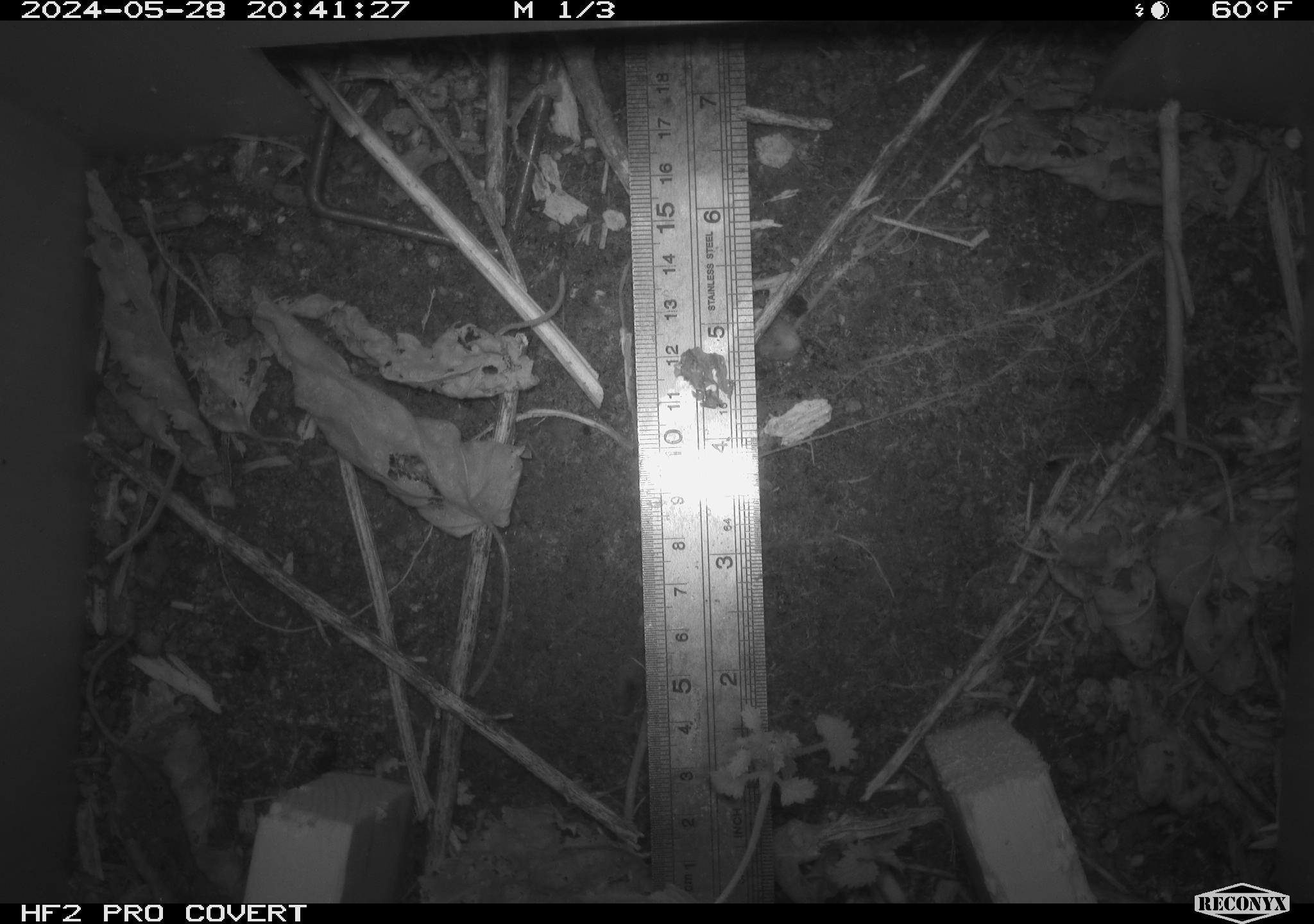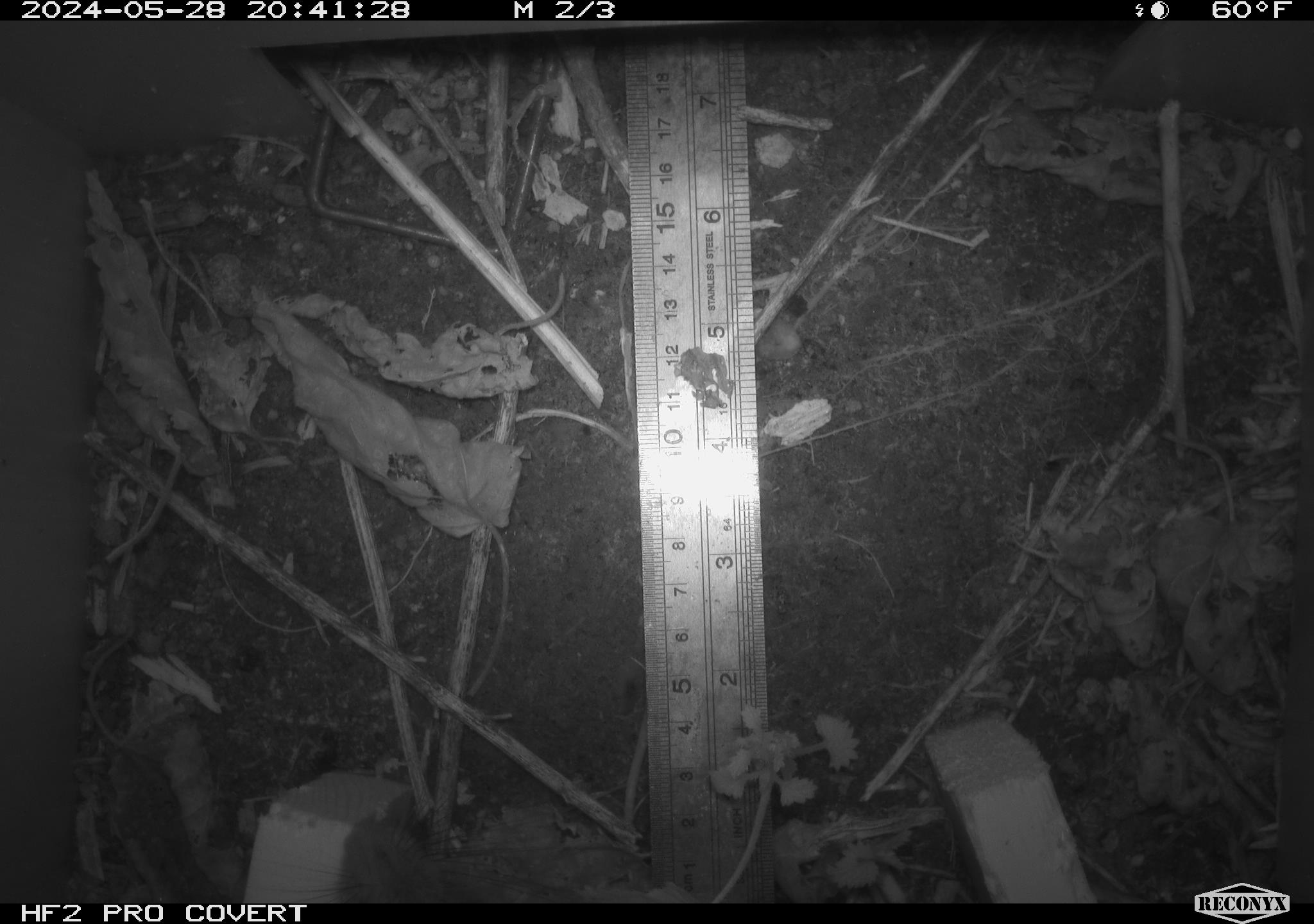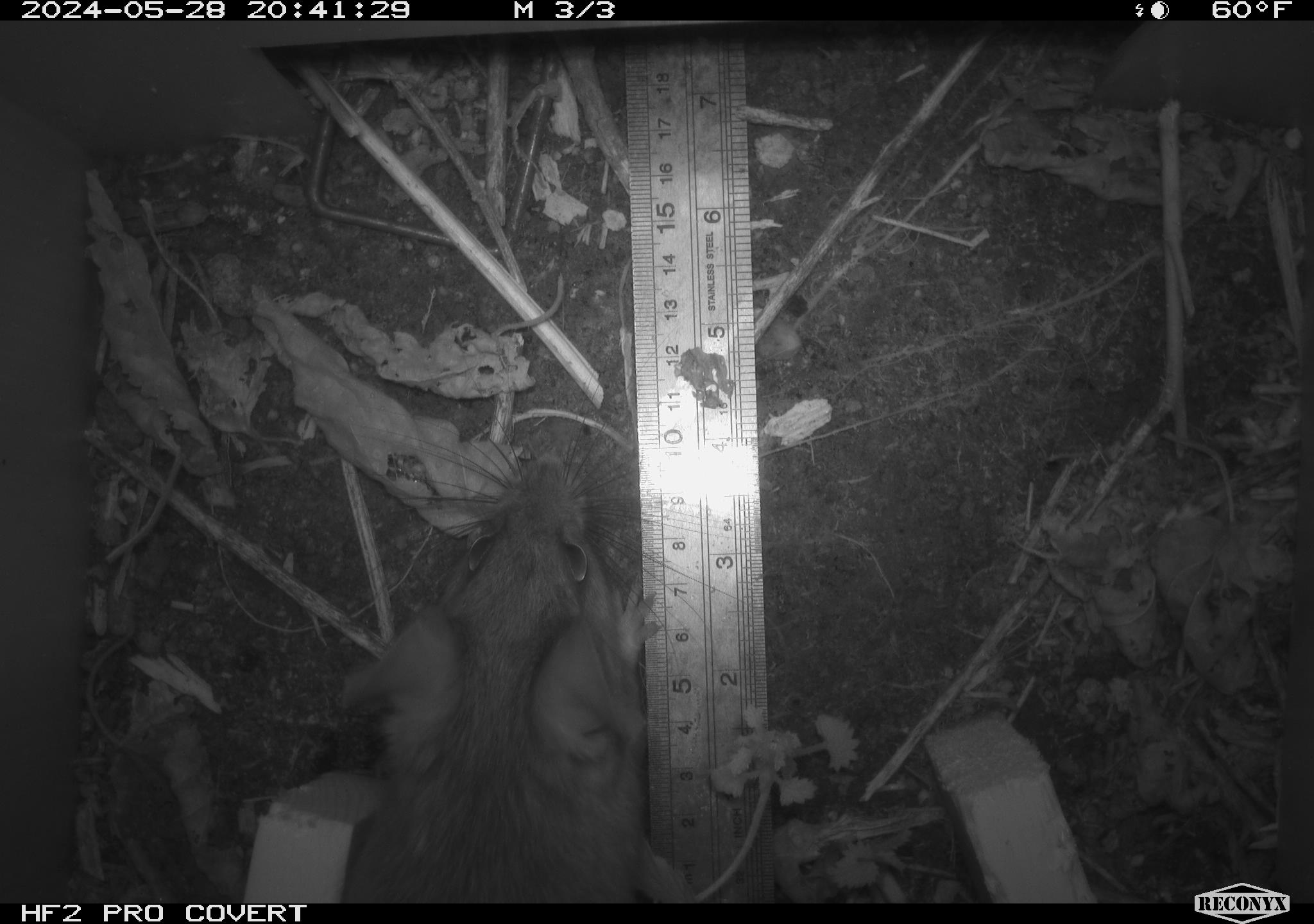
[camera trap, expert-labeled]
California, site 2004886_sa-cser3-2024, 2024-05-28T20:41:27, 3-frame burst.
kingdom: Animalia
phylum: Chordata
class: Mammalia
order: Eulipotyphla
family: Soricidae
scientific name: Soricidae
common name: shrews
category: soricidae family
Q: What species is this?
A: Soricidae family (shrews) (Soricidae).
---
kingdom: Animalia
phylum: Chordata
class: Mammalia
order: Rodentia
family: Muridae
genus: Rattus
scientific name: Rattus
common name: rat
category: rattus species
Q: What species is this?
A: Rattus species (rat) (Rattus).